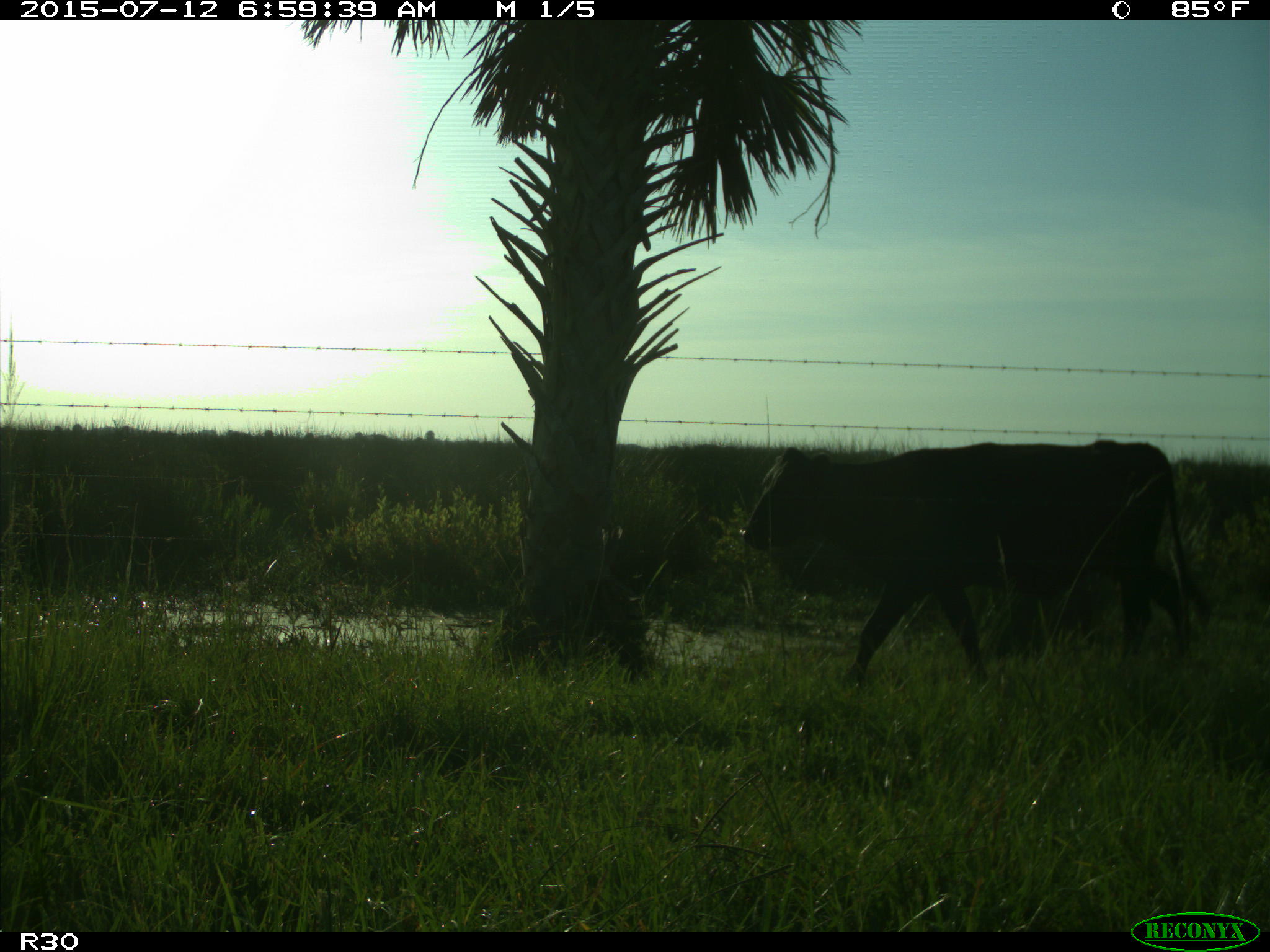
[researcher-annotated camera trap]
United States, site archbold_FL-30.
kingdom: Animalia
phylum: Chordata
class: Mammalia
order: Artiodactyla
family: Bovidae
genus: Bos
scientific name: Bos taurus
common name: domestic cow